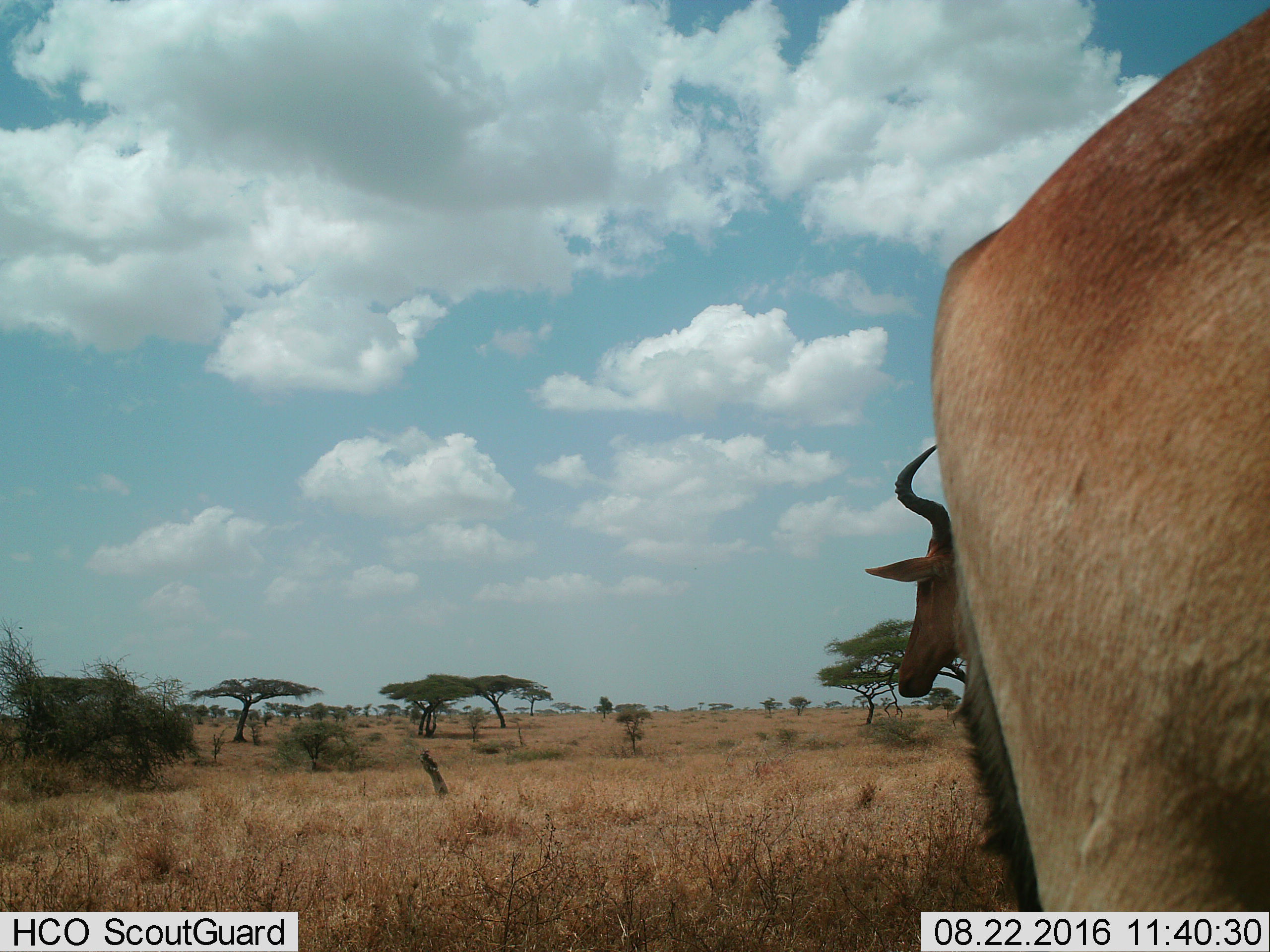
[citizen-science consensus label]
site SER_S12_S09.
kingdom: Animalia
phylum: Chordata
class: Mammalia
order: Artiodactyla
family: Bovidae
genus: Alcelaphus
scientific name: Alcelaphus buselaphus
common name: hartebeest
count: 2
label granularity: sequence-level